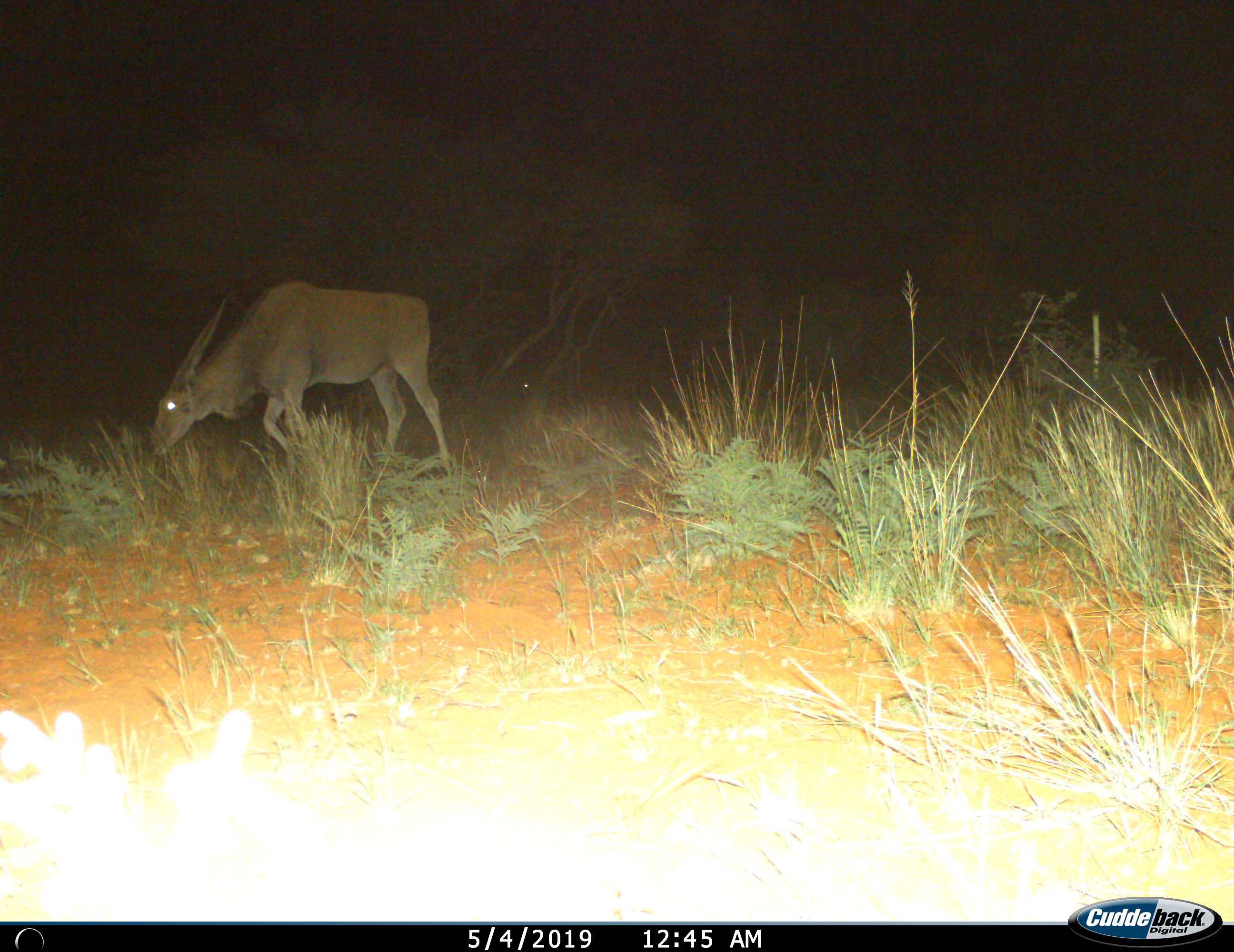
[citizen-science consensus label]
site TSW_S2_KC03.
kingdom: Animalia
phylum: Chordata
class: Mammalia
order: Artiodactyla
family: Bovidae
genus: Tragelaphus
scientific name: Tragelaphus oryx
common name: eland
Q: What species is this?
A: Eland (Tragelaphus oryx).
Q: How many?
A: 1.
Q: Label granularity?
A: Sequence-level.